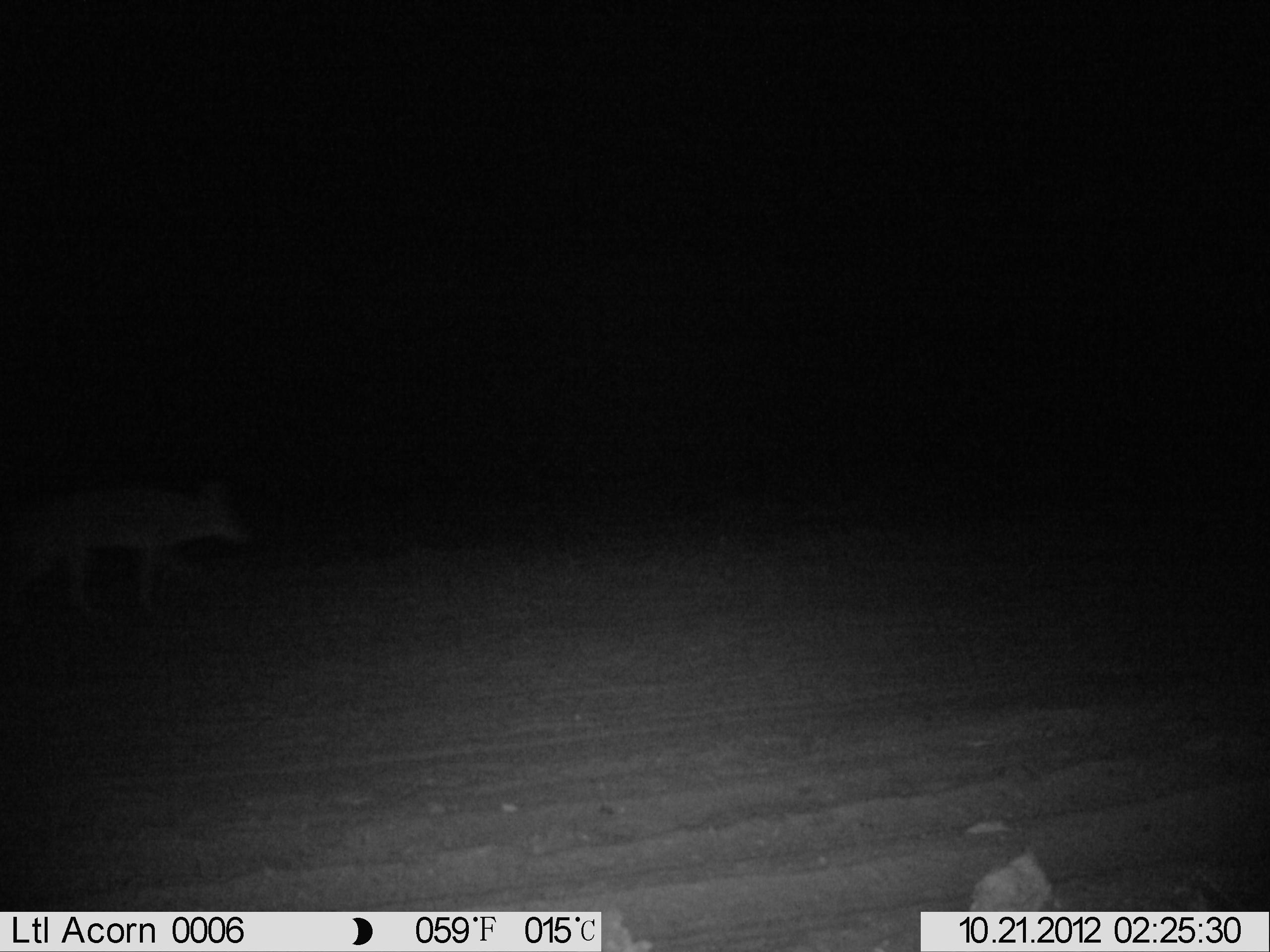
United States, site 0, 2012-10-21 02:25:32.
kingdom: Animalia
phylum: Chordata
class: Mammalia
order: Carnivora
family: Canidae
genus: Canis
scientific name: Canis latrans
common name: coyote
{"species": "coyote (Canis latrans)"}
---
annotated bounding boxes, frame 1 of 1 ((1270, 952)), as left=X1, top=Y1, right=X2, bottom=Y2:
coyote: left=8, top=449, right=281, bottom=646